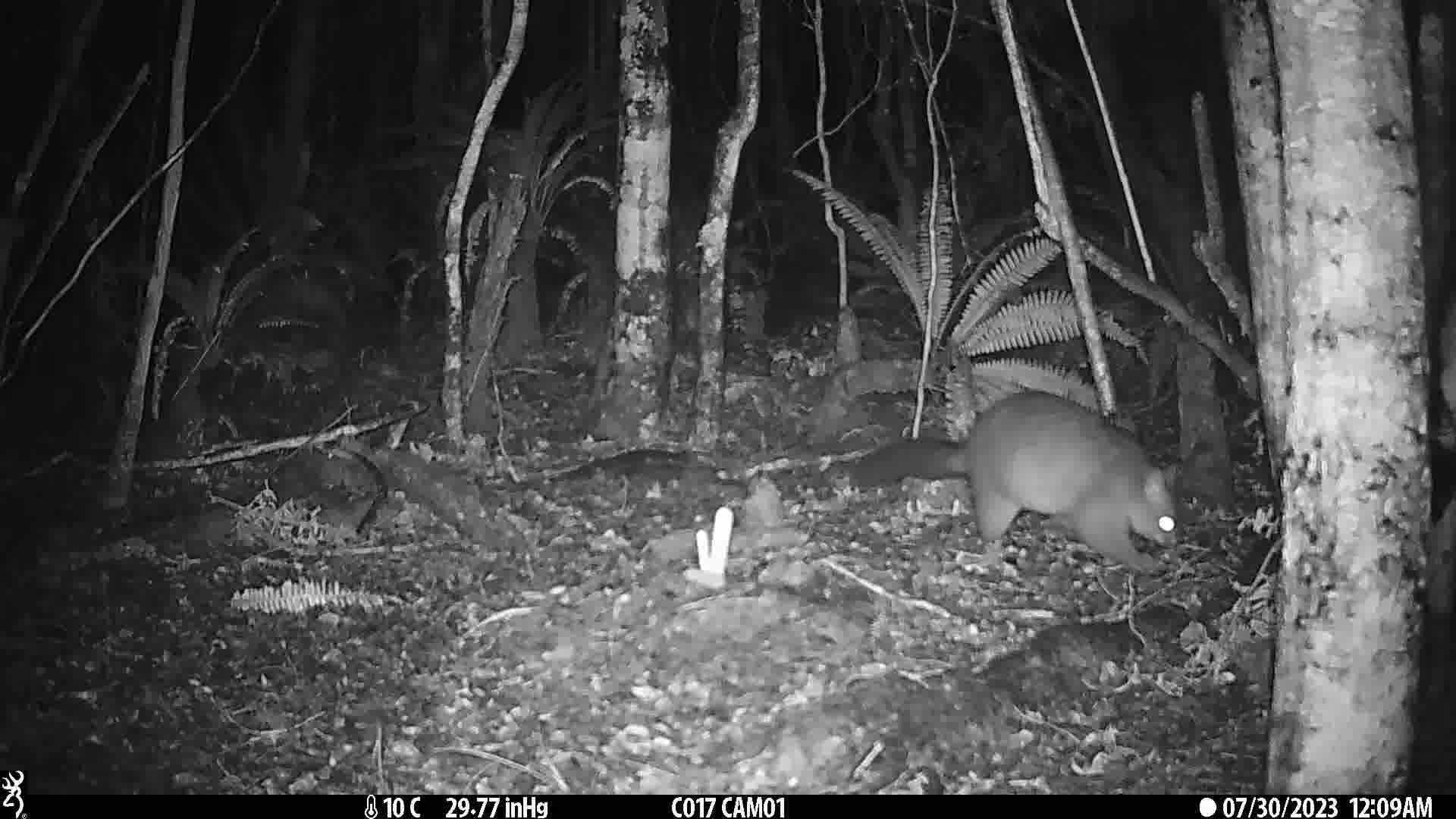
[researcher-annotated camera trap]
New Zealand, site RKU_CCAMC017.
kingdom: Animalia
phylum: Chordata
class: Mammalia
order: Diprotodontia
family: Phalangeridae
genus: Trichosurus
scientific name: Trichosurus vulpecula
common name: common brushtail possum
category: possum